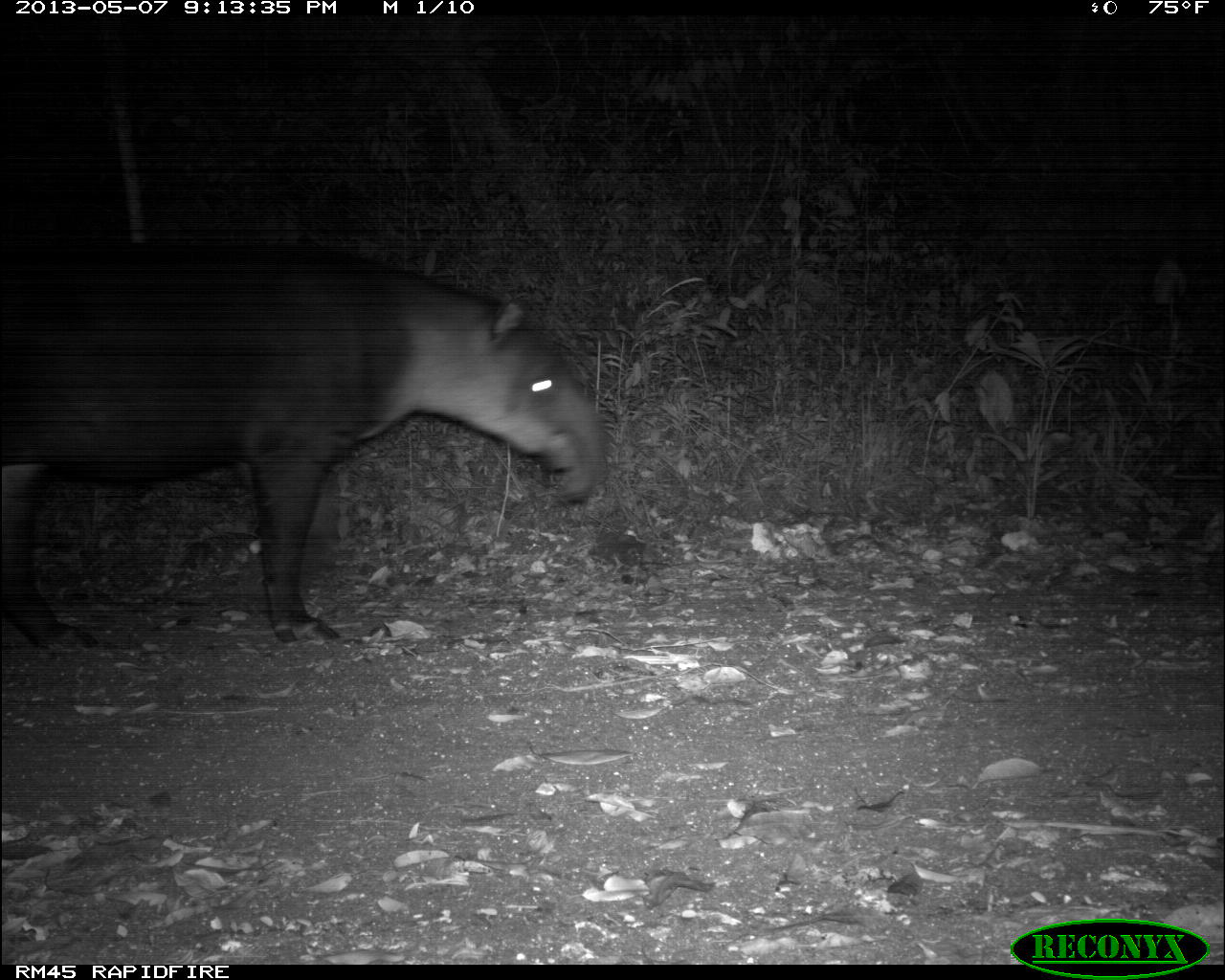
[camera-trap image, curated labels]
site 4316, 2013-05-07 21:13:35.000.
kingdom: Animalia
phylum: Chordata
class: Mammalia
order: Perissodactyla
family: Tapiridae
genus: Tapirus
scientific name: Tapirus bairdii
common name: baird's tapir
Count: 1.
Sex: female.